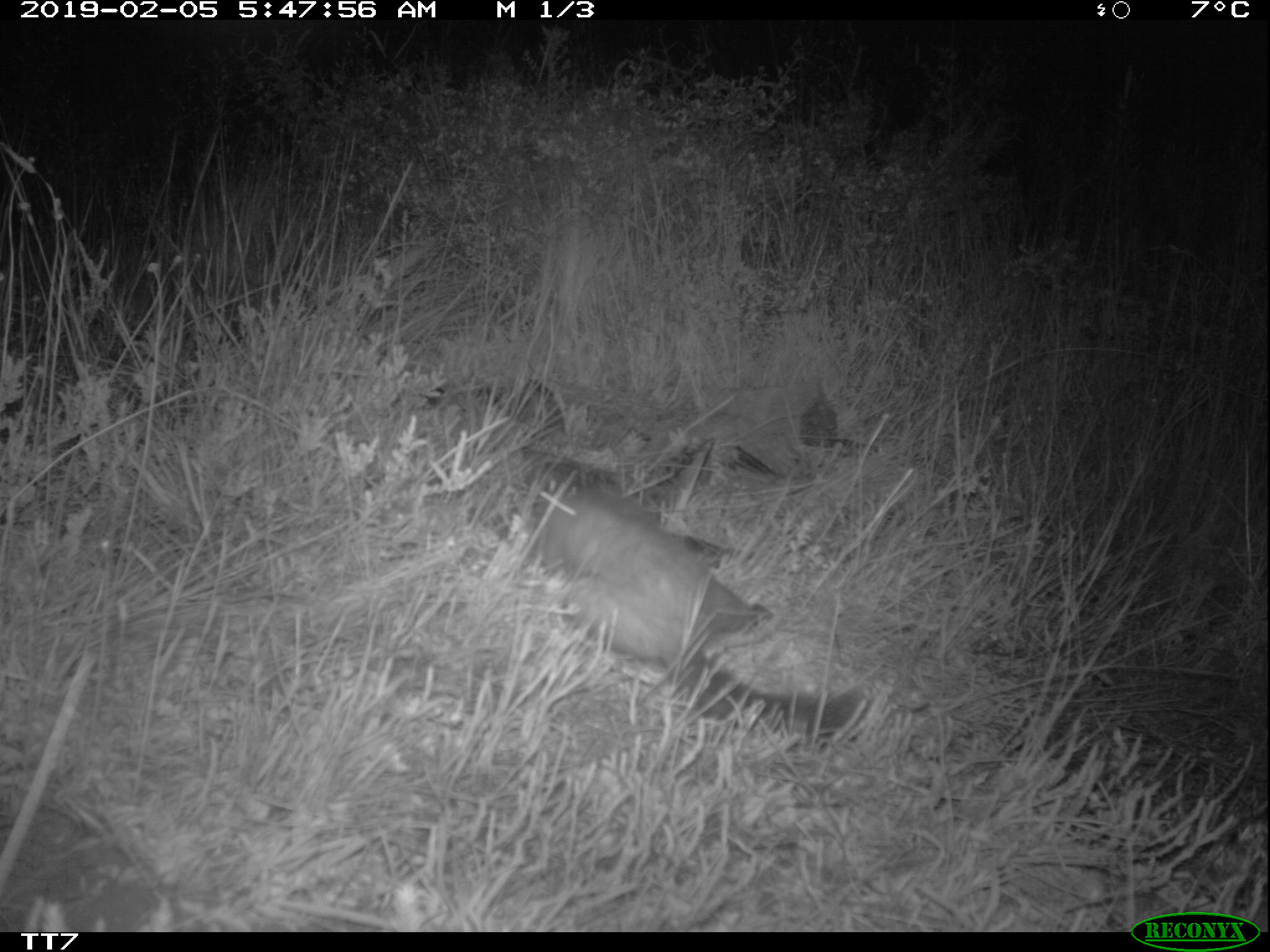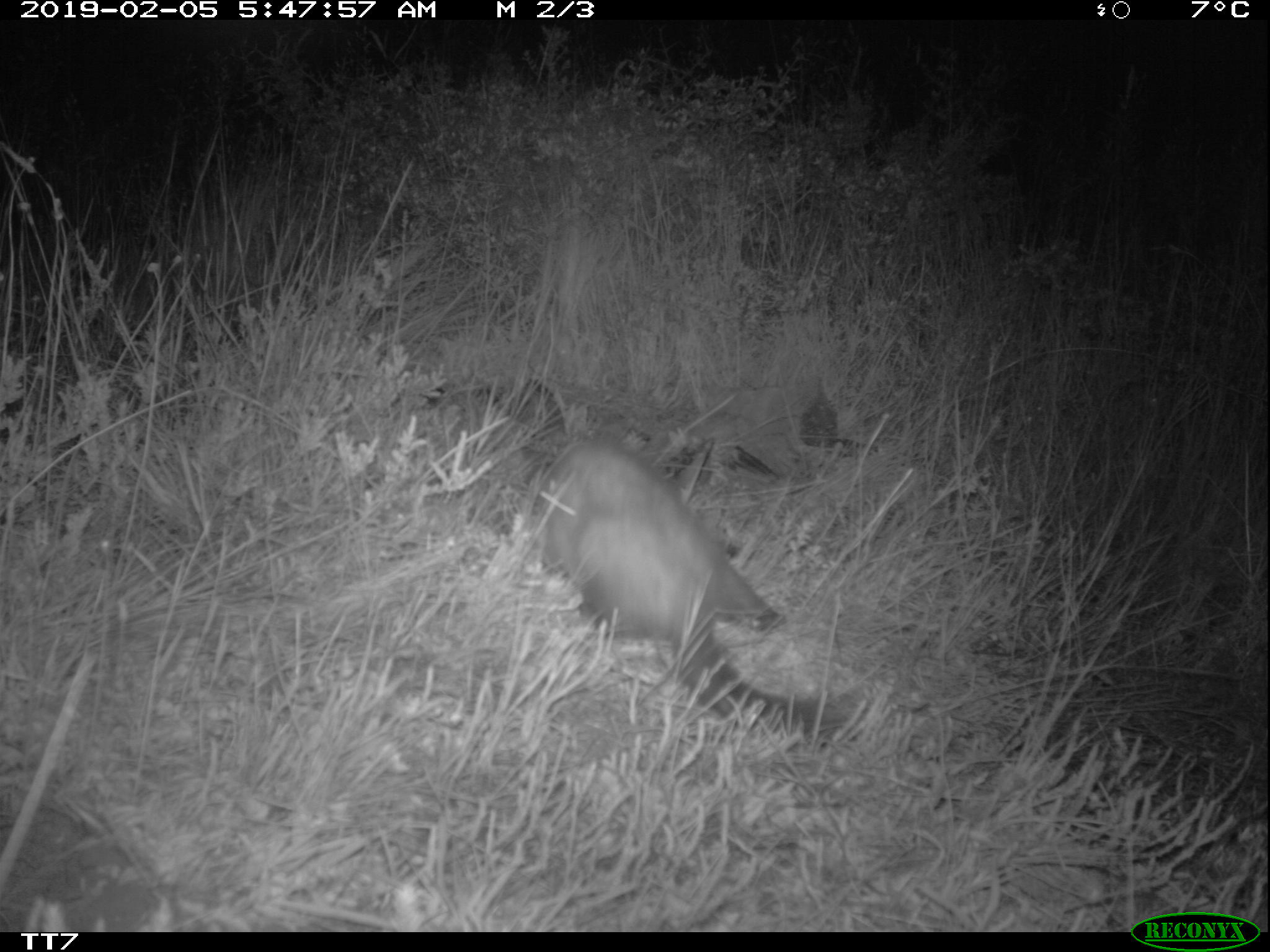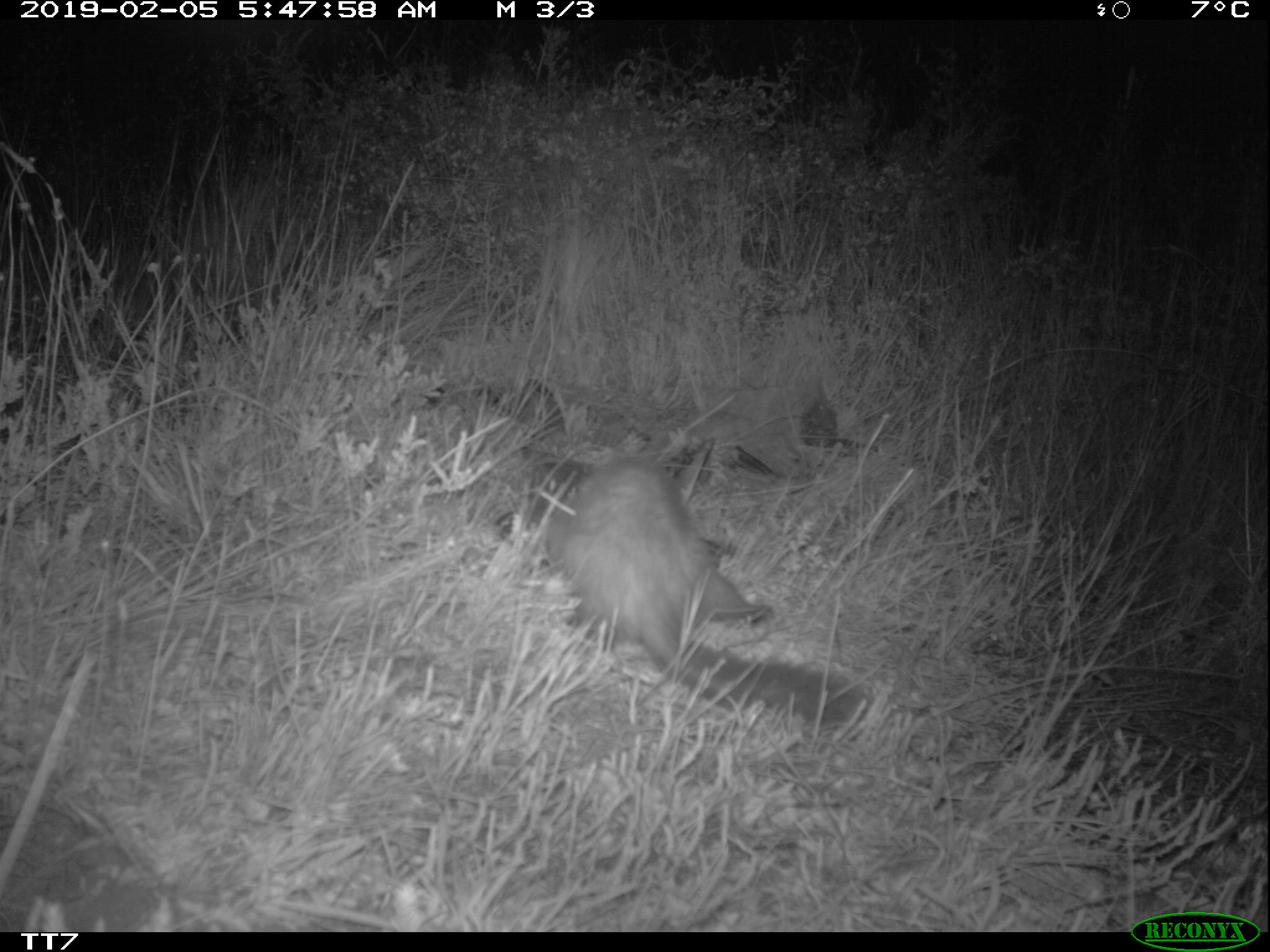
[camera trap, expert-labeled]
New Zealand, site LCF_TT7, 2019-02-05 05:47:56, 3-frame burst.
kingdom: Animalia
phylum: Chordata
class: Mammalia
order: Carnivora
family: Mustelidae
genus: Mustela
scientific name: Mustela furo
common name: ferret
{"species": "ferret (Mustela furo)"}